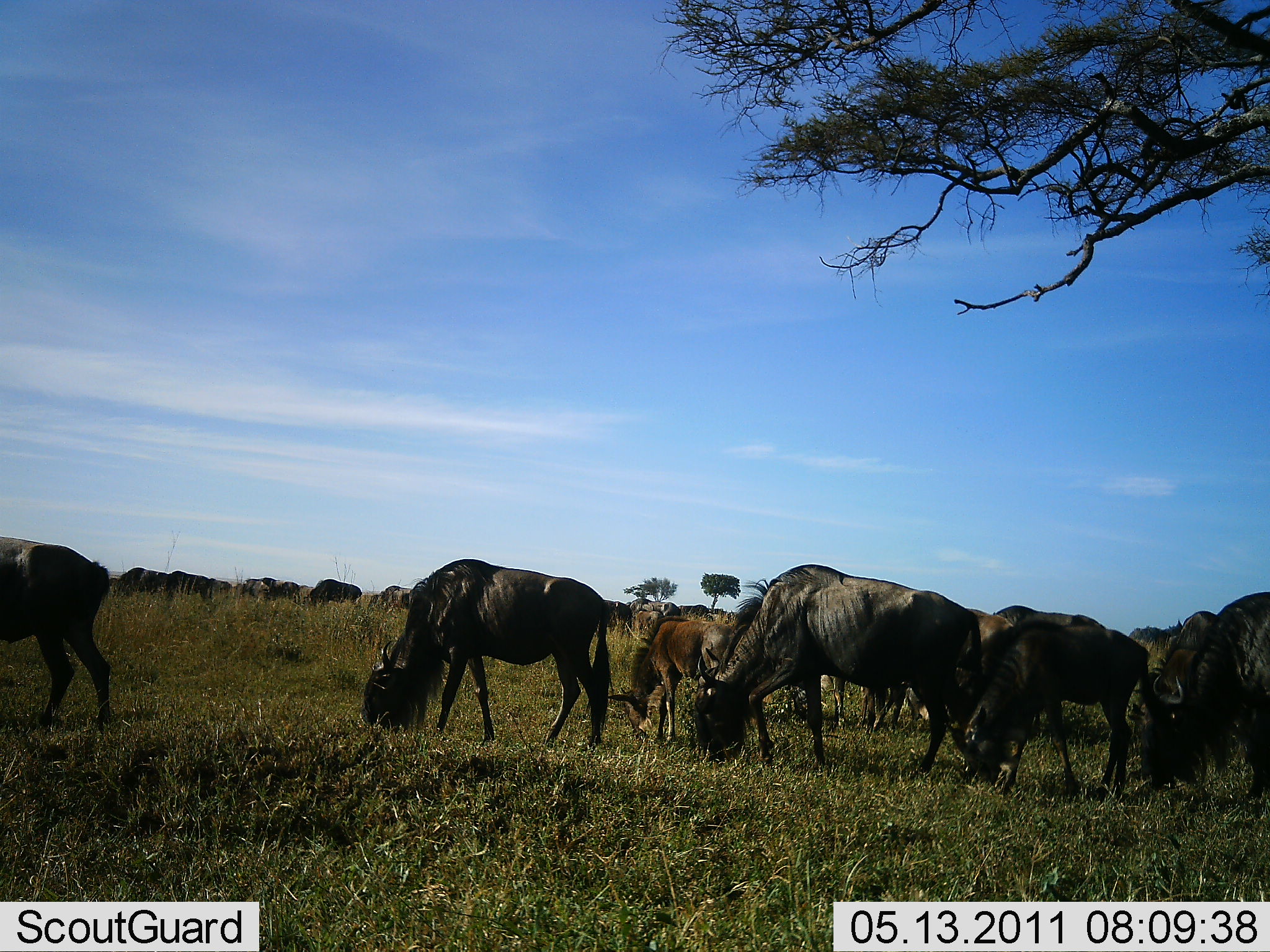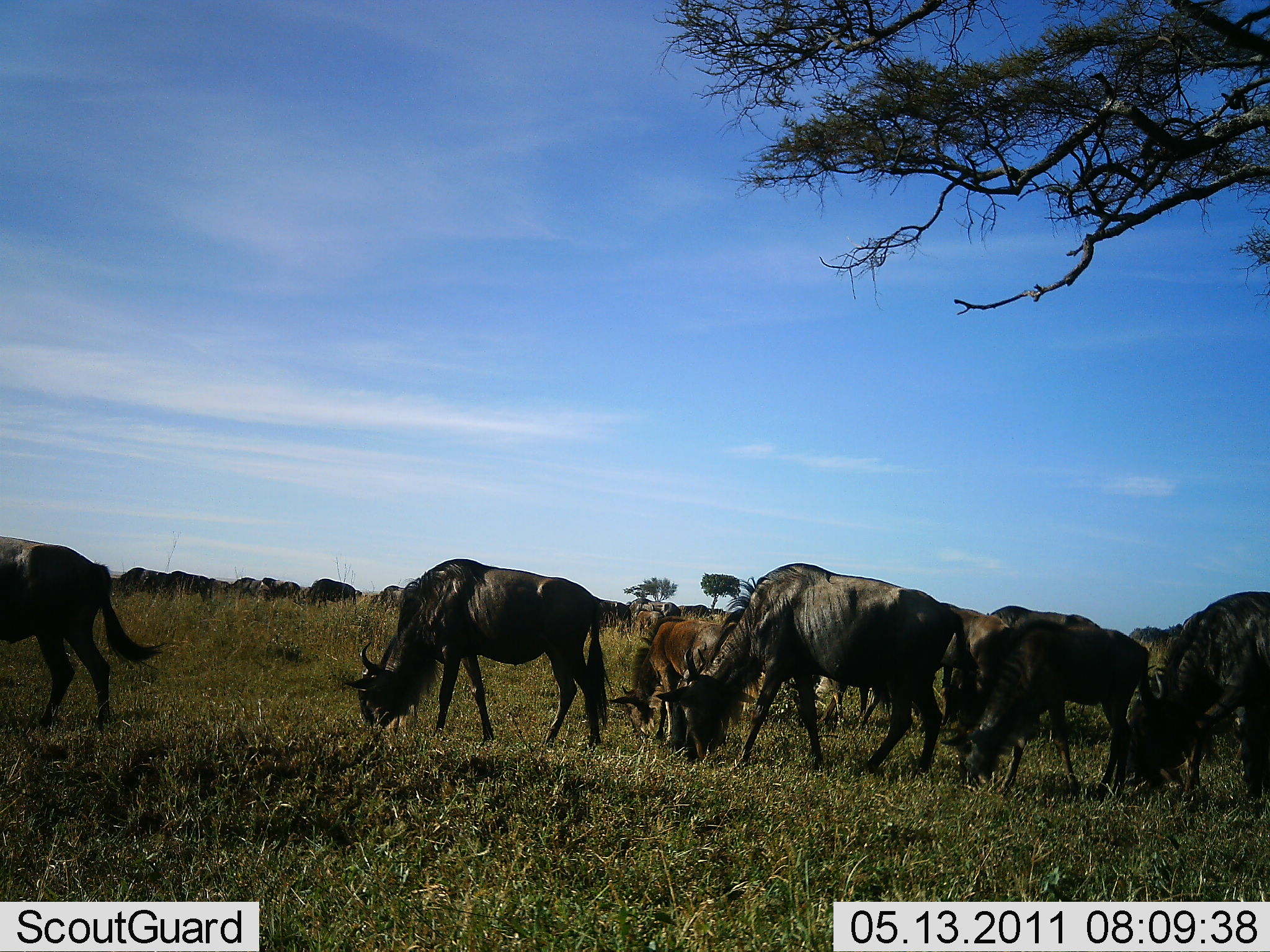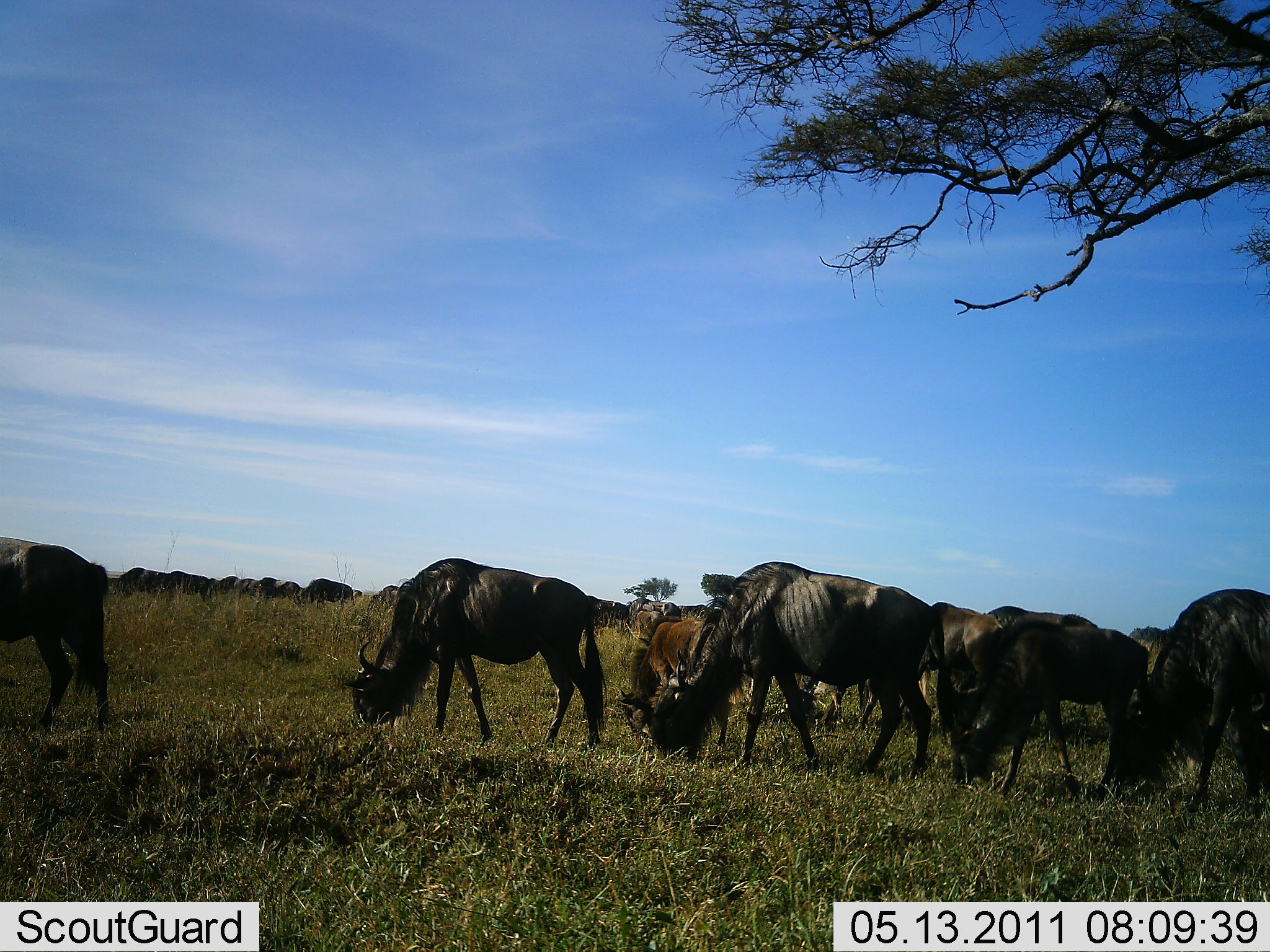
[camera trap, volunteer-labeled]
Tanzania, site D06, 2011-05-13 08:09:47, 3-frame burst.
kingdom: Animalia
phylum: Chordata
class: Mammalia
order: Artiodactyla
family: Bovidae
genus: Connochaetes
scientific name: Connochaetes taurinus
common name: blue wildebeest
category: wildebeest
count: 11-50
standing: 45%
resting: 0%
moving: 27%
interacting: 0%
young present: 45%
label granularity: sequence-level